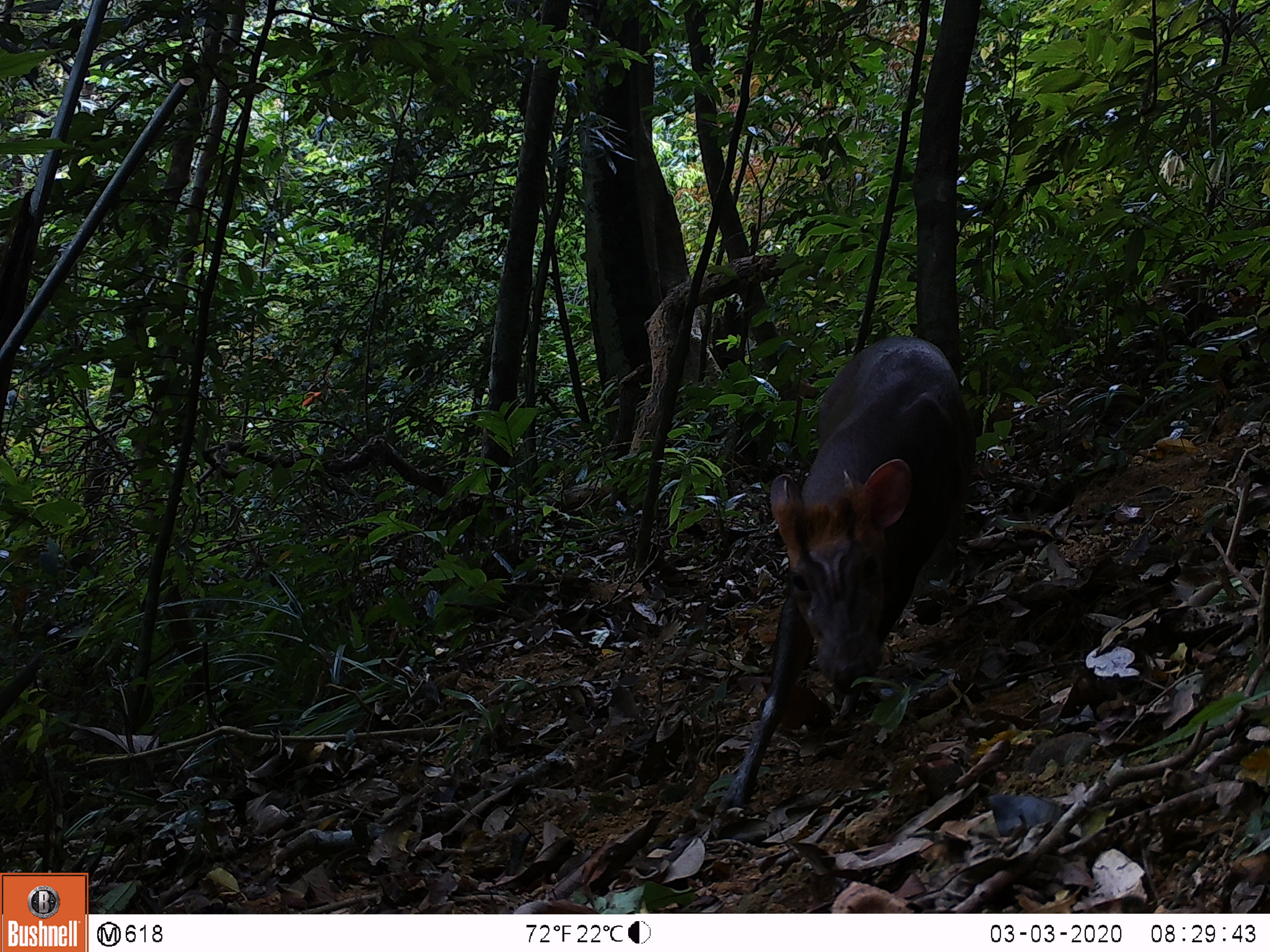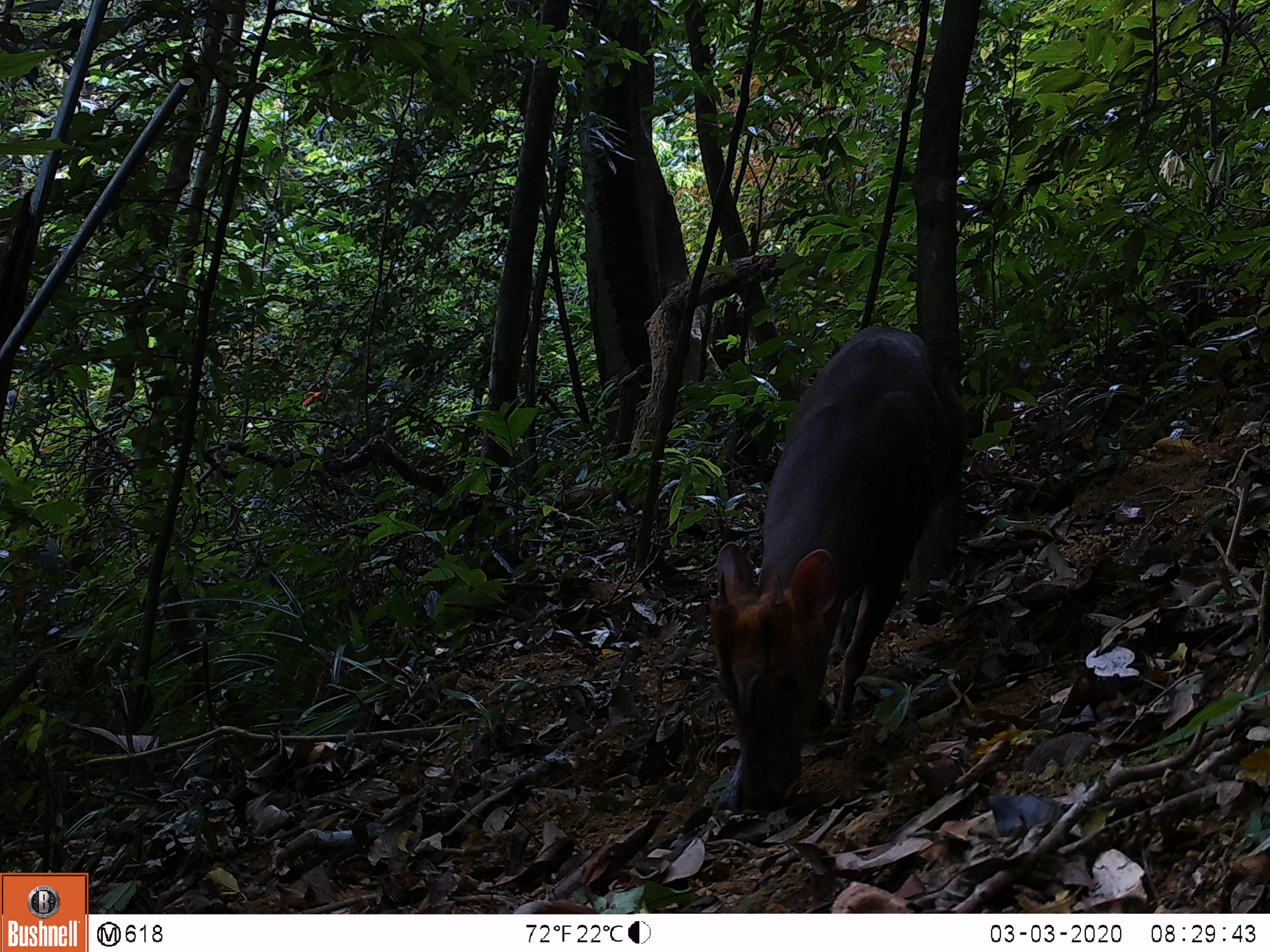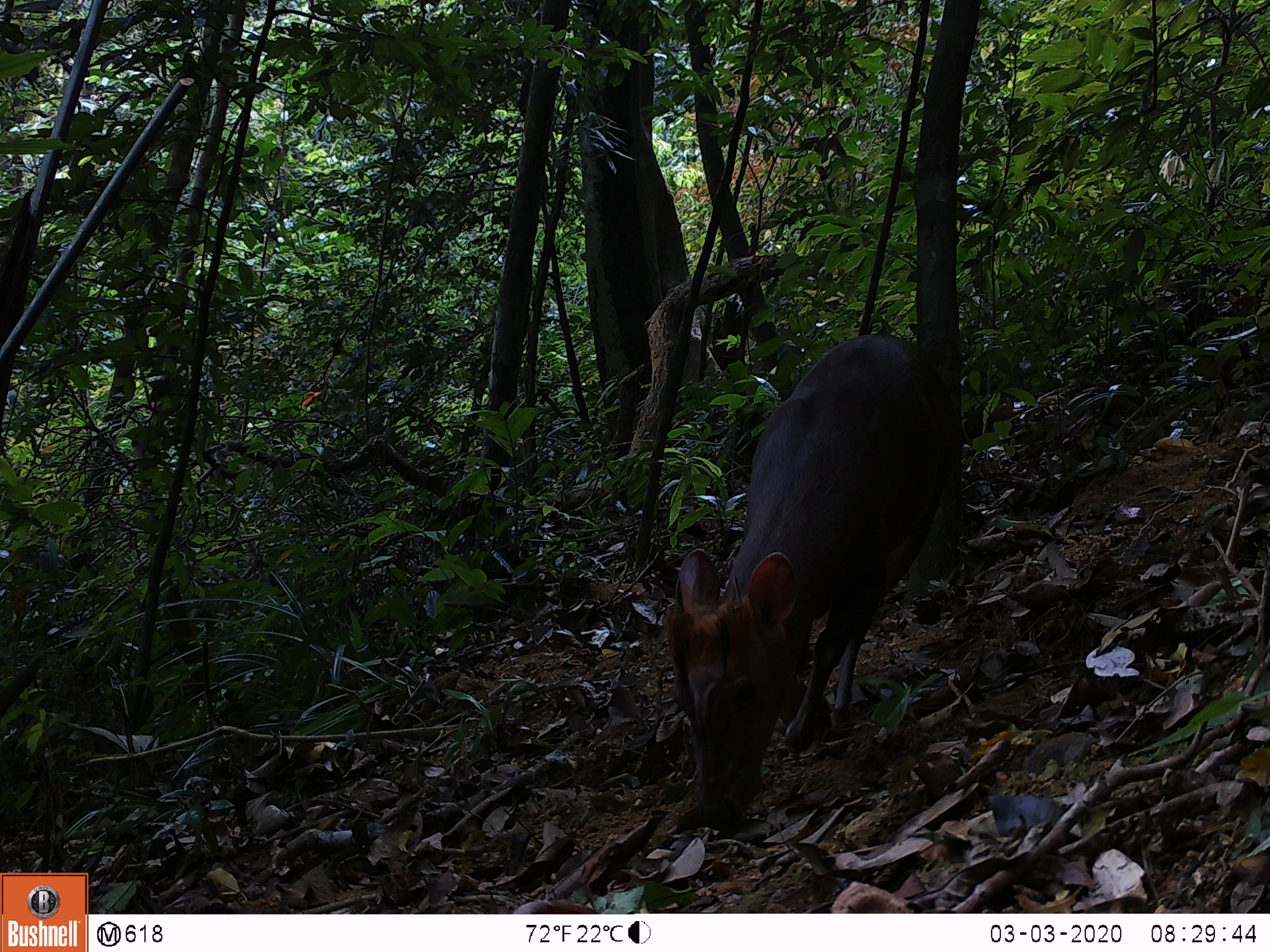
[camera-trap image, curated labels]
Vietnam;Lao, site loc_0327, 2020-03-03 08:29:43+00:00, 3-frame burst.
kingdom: Animalia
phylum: Chordata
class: Mammalia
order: Artiodactyla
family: Cervidae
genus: Muntiacus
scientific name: Muntiacus rooseveltorum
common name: roosevelt's muntjac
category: roosevelts muntjac group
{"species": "roosevelts muntjac group (roosevelt's muntjac) (Muntiacus rooseveltorum)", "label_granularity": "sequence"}